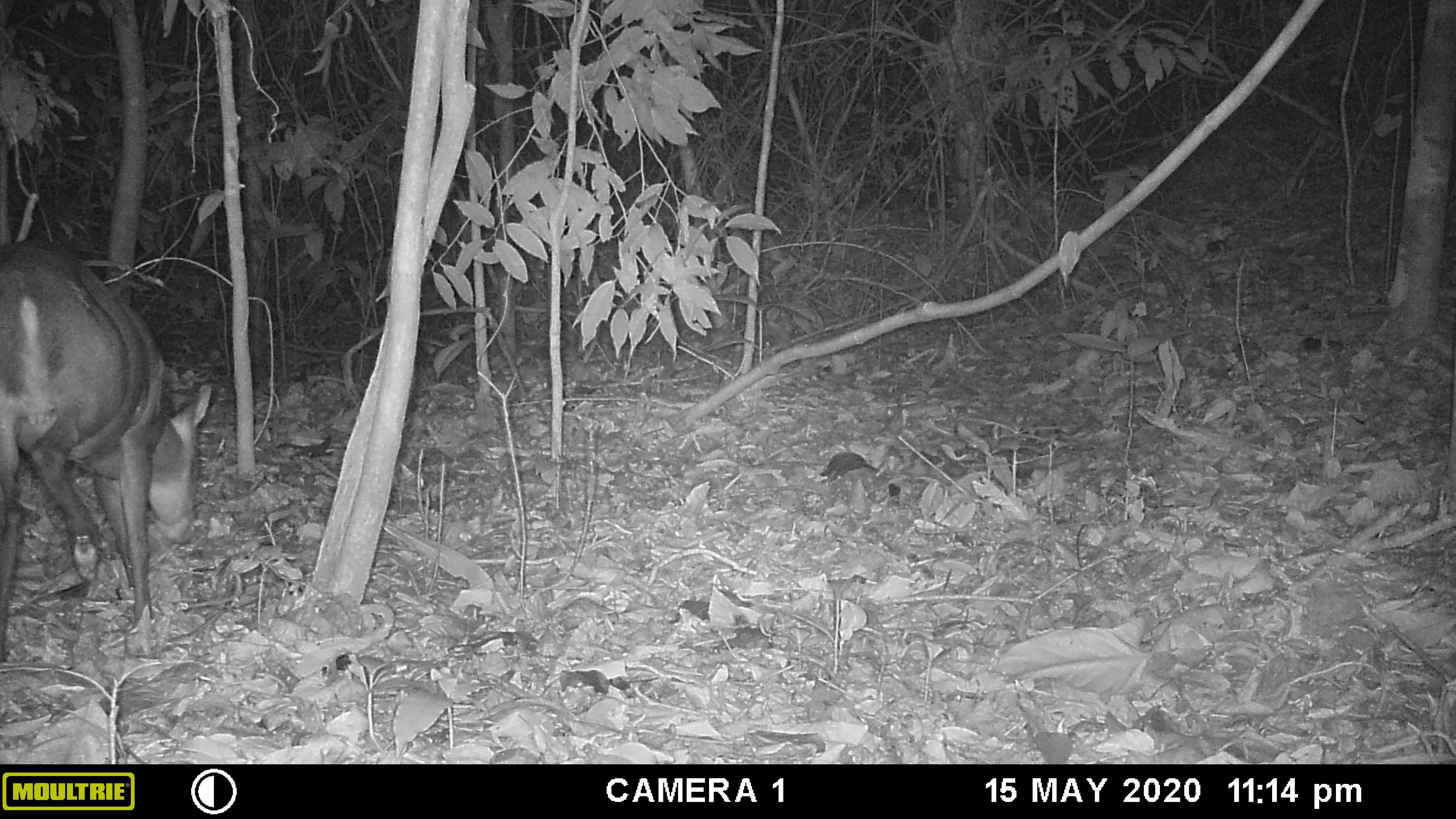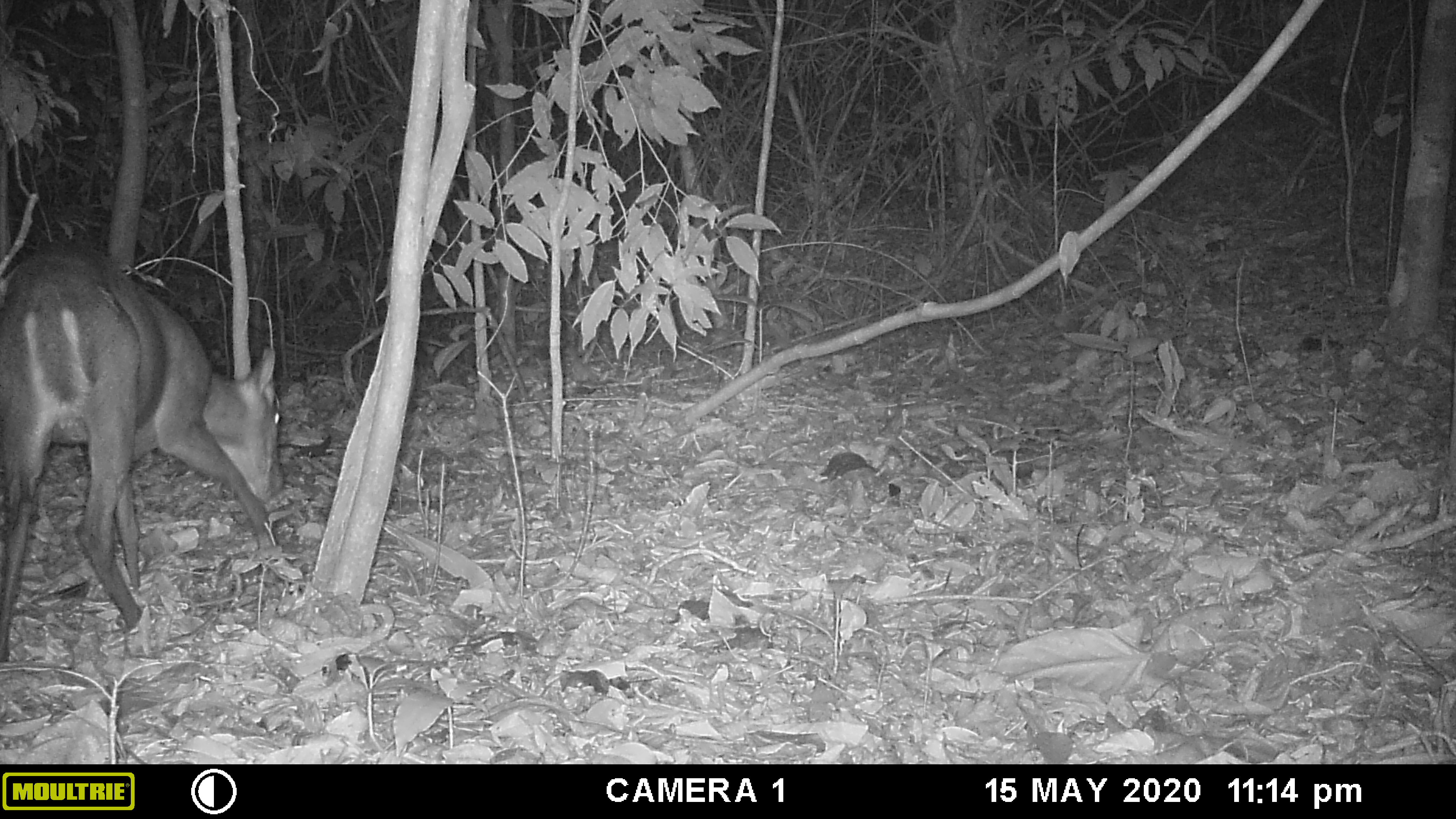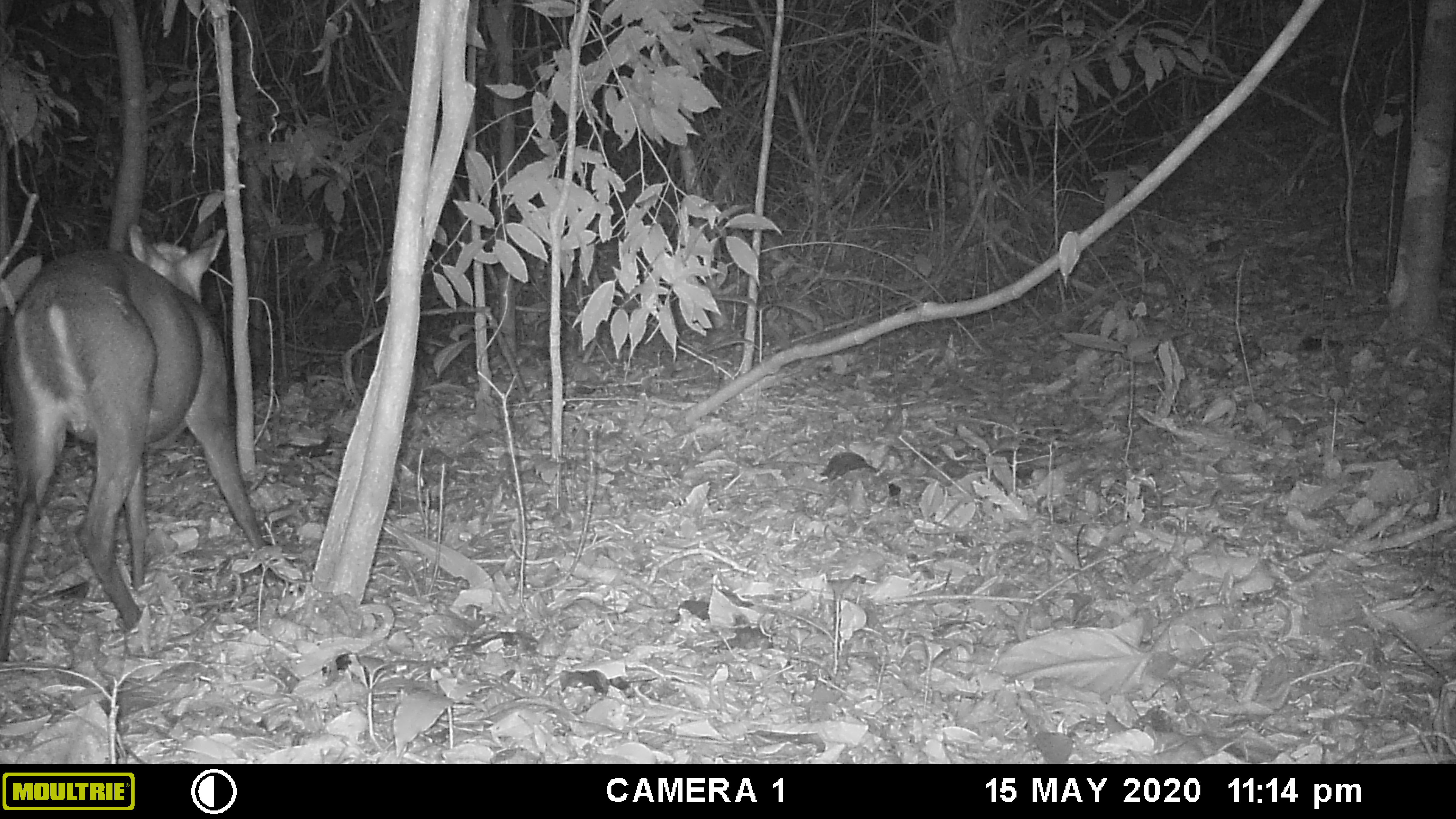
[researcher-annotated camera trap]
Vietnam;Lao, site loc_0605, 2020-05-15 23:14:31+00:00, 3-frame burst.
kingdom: Animalia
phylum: Chordata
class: Mammalia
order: Artiodactyla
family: Cervidae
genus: Muntiacus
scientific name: Muntiacus rooseveltorum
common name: roosevelt's muntjac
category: roosevelts muntjac group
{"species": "roosevelts muntjac group (roosevelt's muntjac) (Muntiacus rooseveltorum)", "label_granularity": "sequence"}